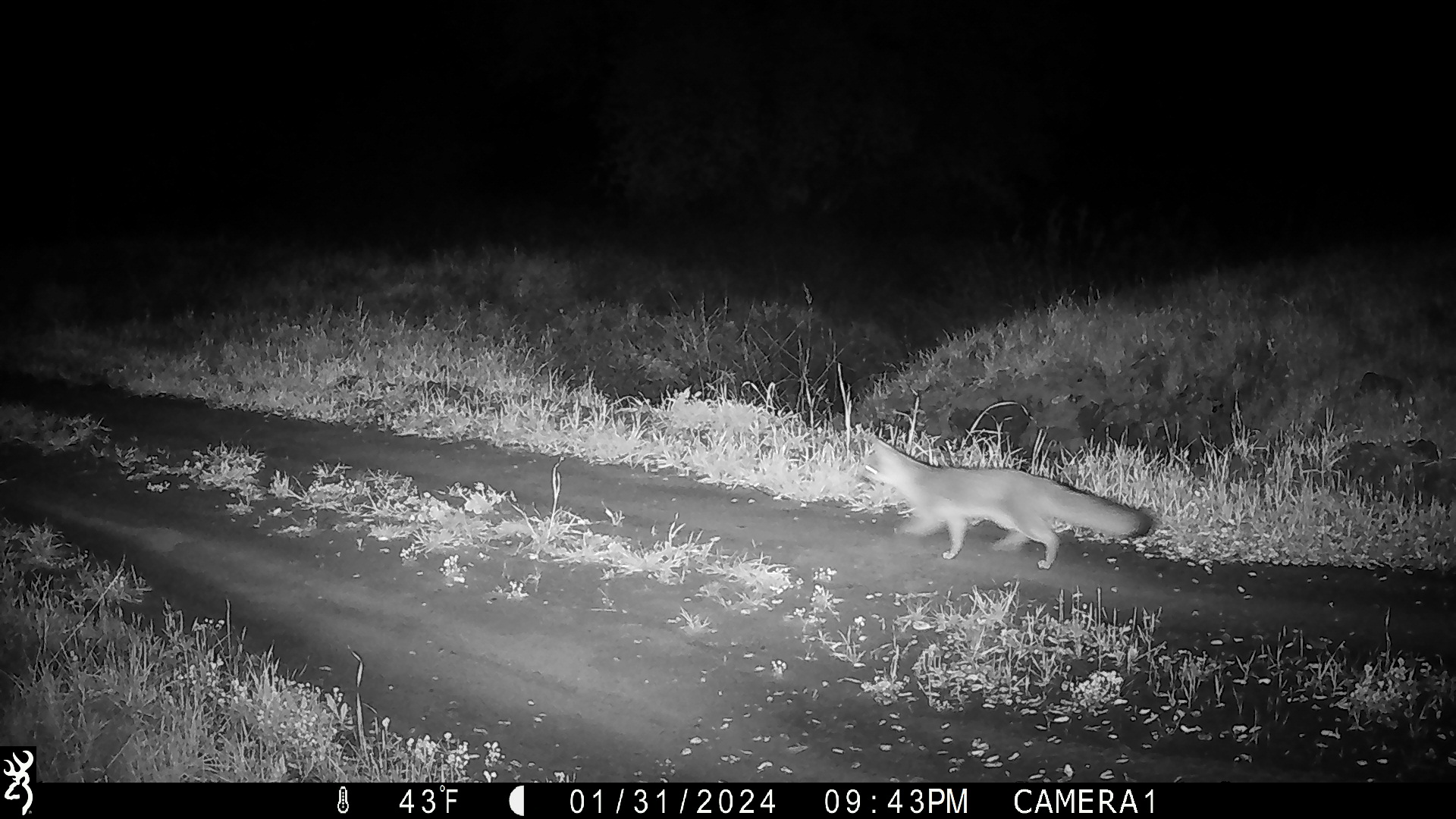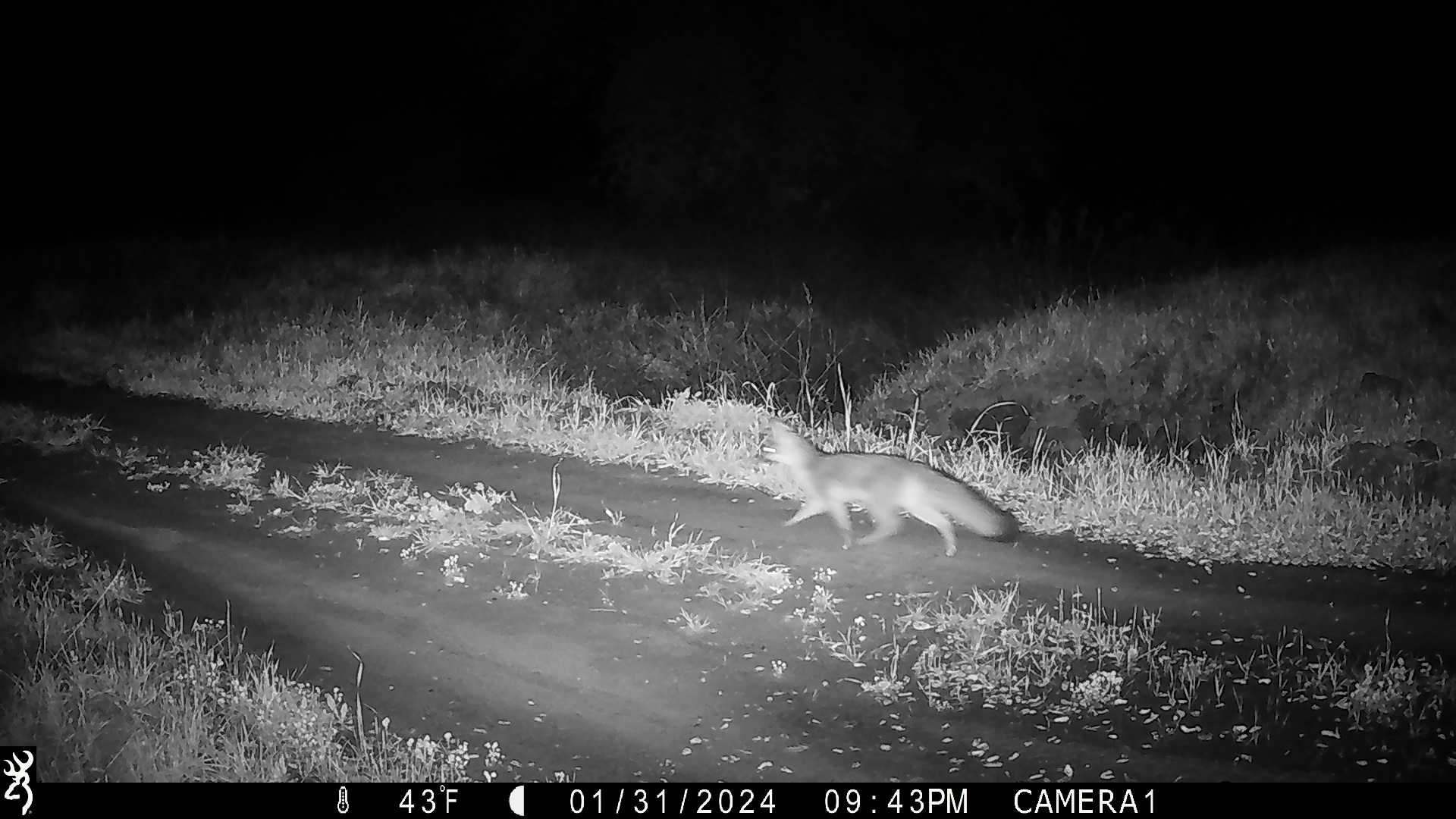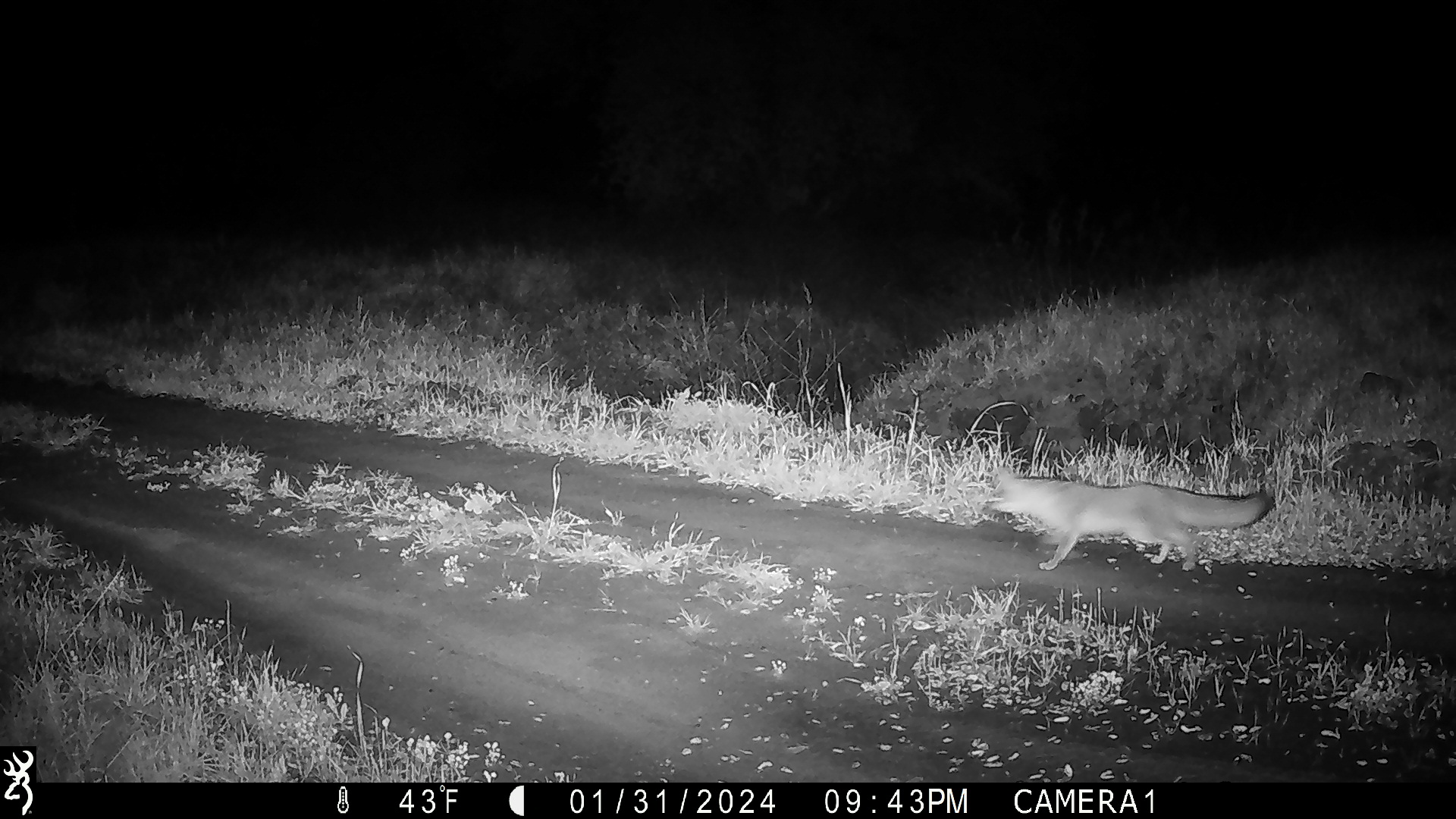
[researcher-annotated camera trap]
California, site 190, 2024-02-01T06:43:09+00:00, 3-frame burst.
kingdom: Animalia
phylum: Chordata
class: Mammalia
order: Carnivora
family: Canidae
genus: Urocyon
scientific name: Urocyon cinereoargenteus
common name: gray fox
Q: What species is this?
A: Gray fox (Urocyon cinereoargenteus).